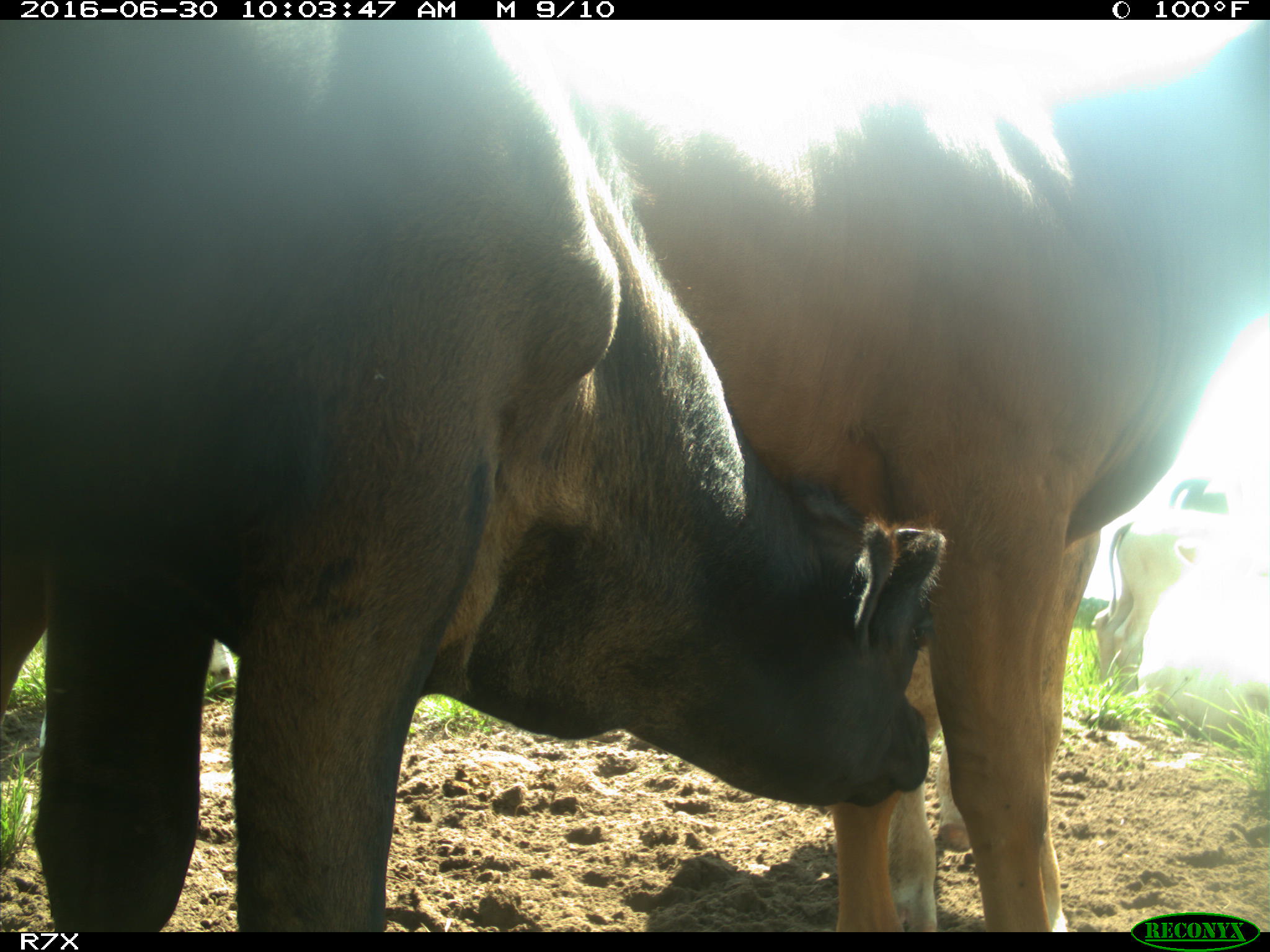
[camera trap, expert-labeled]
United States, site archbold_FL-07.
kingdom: Animalia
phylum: Chordata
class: Mammalia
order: Artiodactyla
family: Bovidae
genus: Bos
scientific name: Bos taurus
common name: domestic cow